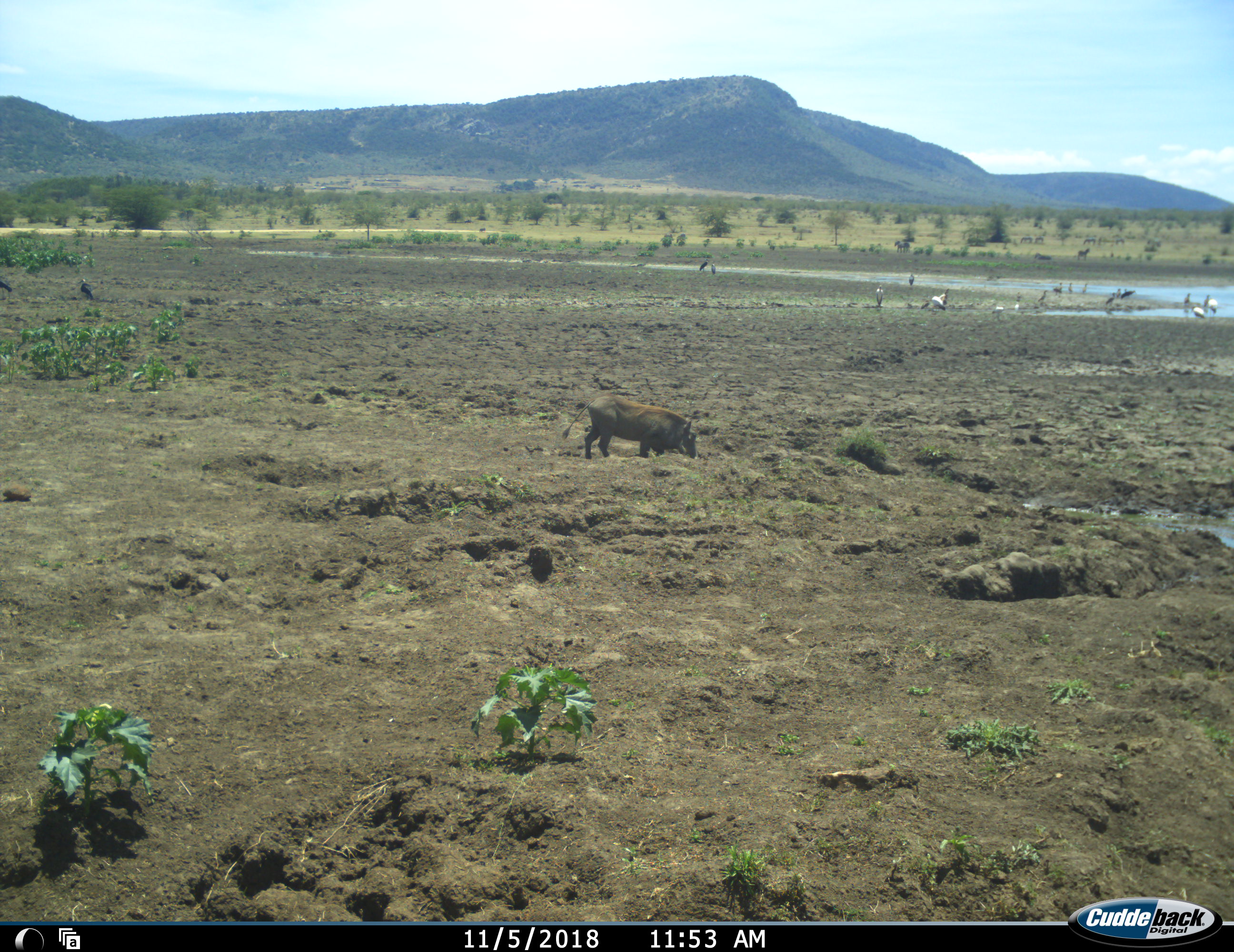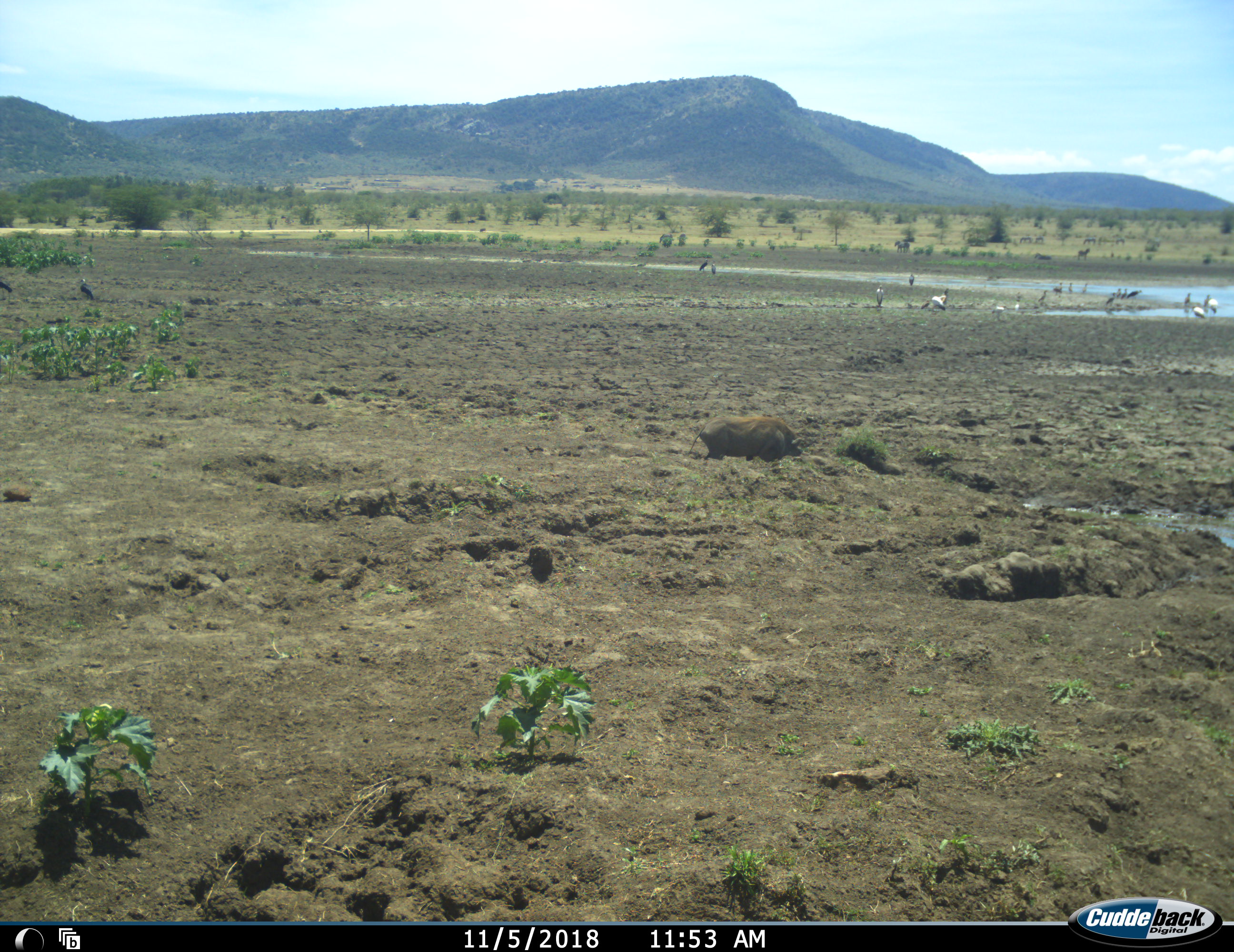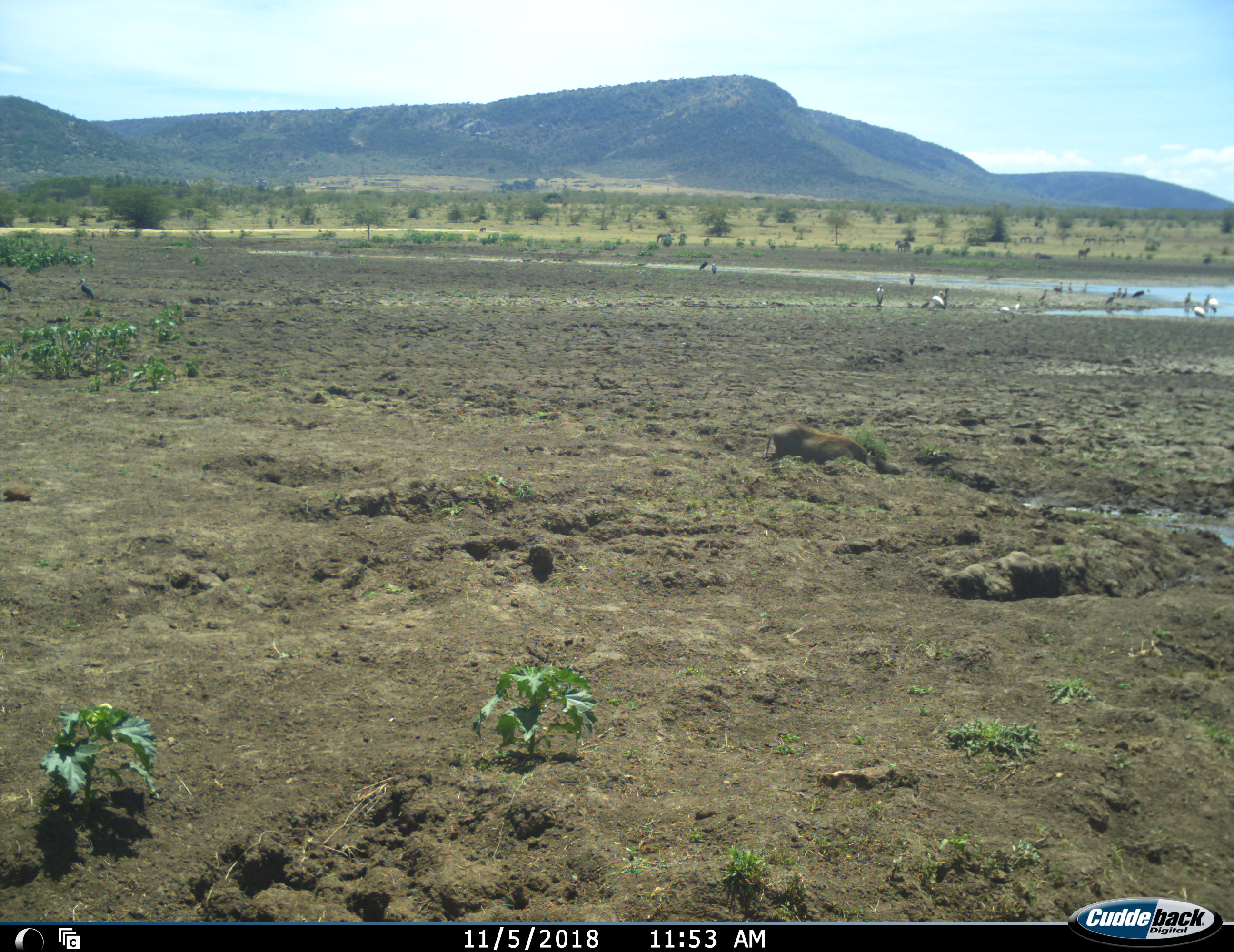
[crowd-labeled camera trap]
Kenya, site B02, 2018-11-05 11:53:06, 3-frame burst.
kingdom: Animalia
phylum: Chordata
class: Aves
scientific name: Aves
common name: bird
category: birdother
Birdother (bird) (Aves), count 11-50. Behavior (volunteer vote fractions): standing 100%, resting 0%, moving 50%, interacting 0%. Young present (vote fraction): 0%. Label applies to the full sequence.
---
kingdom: Animalia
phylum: Chordata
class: Mammalia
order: Artiodactyla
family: Suidae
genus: Phacochoerus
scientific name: Phacochoerus africanus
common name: warthog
Warthog (Phacochoerus africanus), count 1. Behavior (volunteer vote fractions): standing 0%, resting 0%, moving 89%, interacting 0%. Young present (vote fraction): 0%. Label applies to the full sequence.